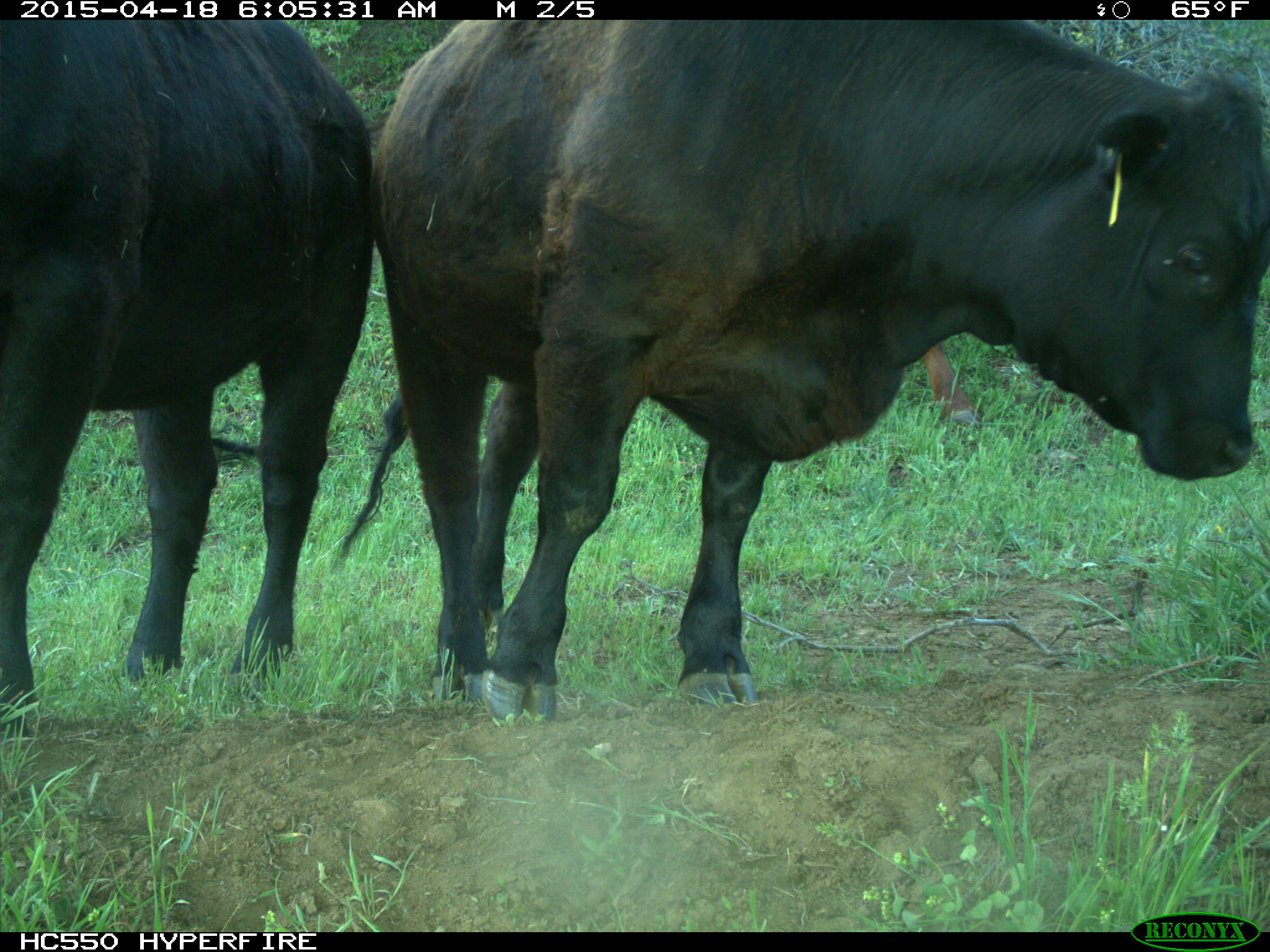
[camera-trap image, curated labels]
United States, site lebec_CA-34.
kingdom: Animalia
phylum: Chordata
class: Mammalia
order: Artiodactyla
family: Bovidae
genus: Bos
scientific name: Bos taurus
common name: domestic cow